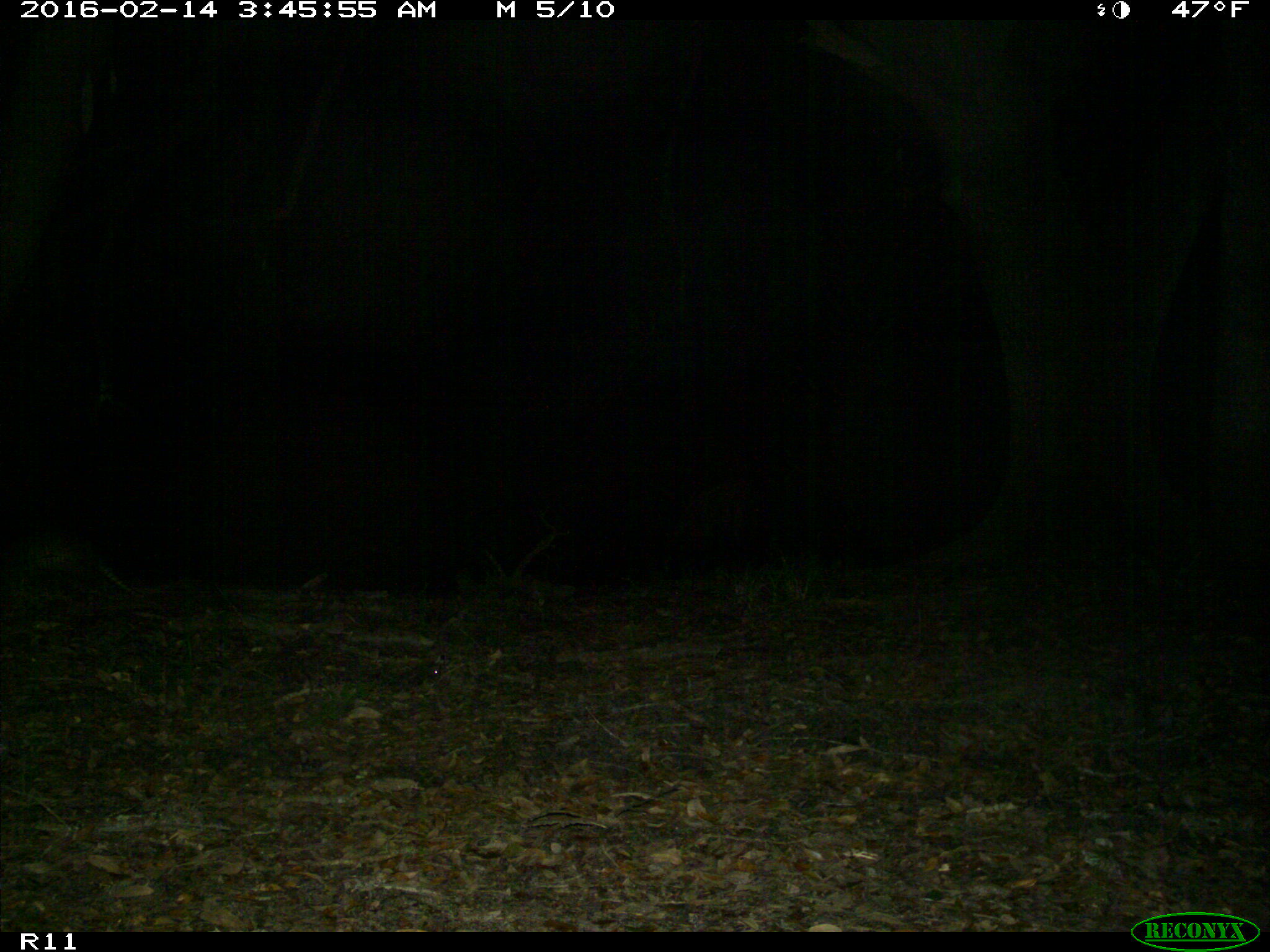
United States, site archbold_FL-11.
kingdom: Animalia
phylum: Chordata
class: Mammalia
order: Cingulata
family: Dasypodidae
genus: Dasypus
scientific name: Dasypus novemcinctus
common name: nine-banded armadillo